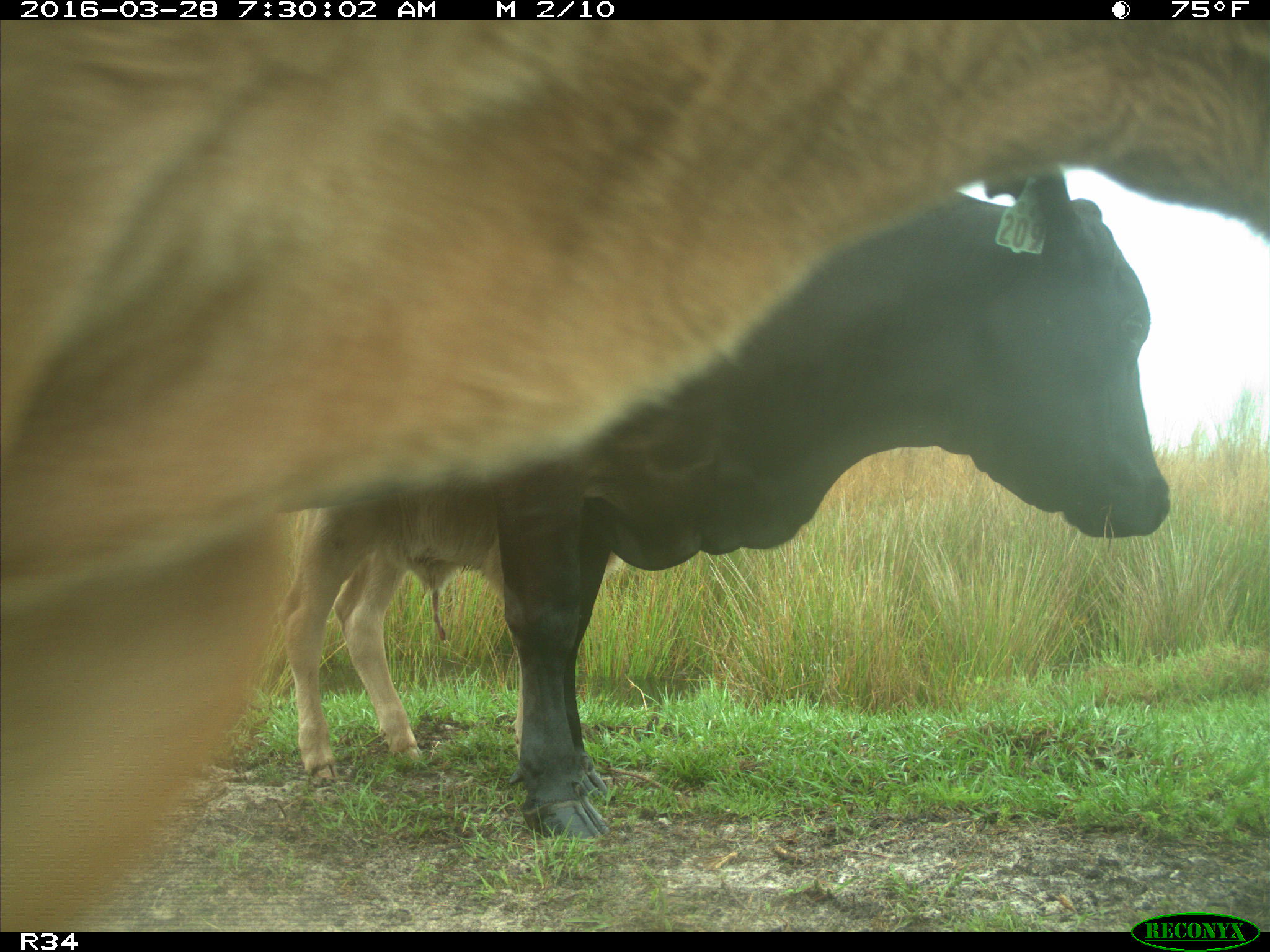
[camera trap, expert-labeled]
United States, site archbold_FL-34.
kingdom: Animalia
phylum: Chordata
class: Mammalia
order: Artiodactyla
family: Bovidae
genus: Bos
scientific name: Bos taurus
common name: domestic cow